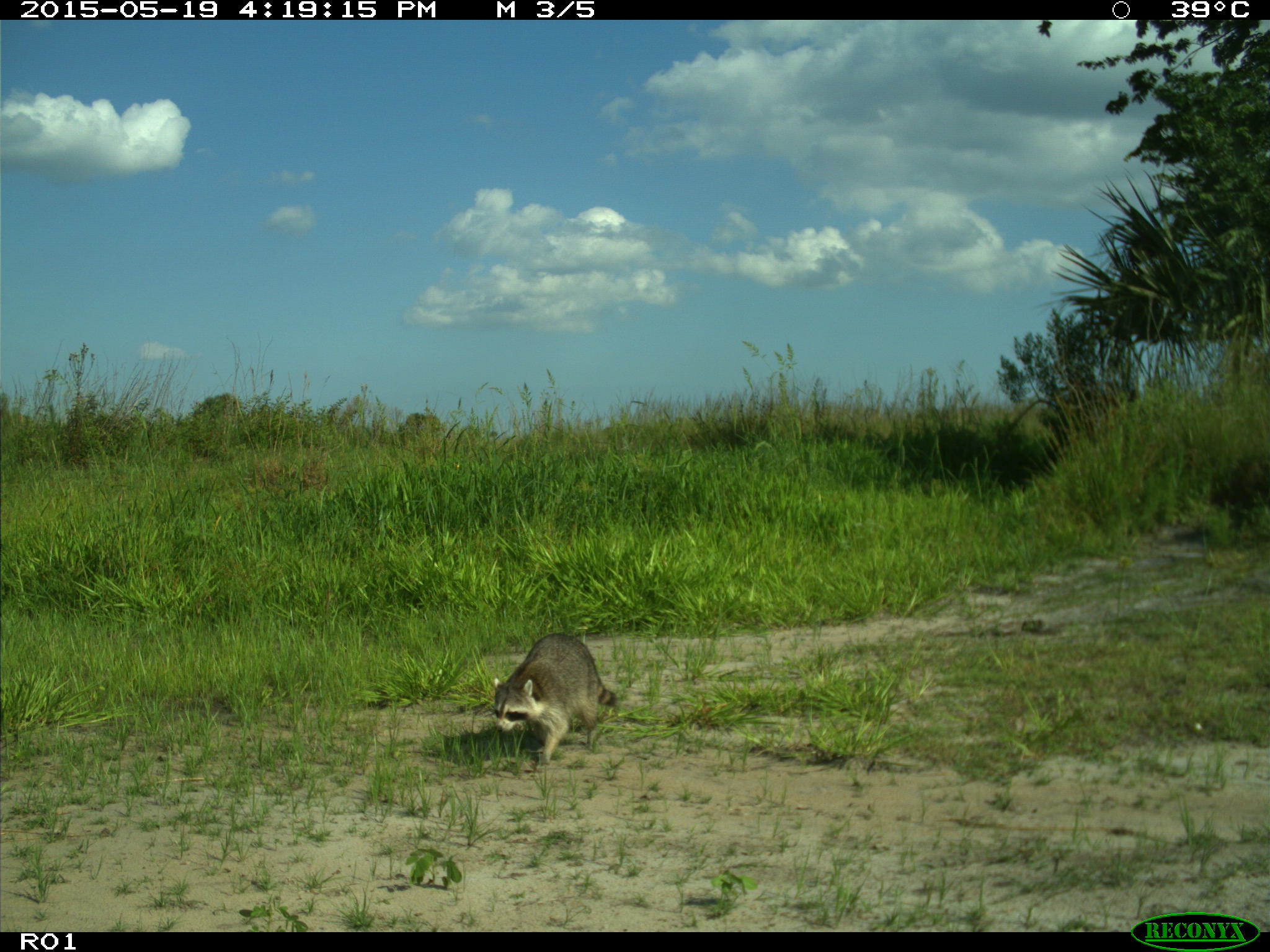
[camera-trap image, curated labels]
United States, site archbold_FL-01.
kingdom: Animalia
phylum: Chordata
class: Mammalia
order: Carnivora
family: Procyonidae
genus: Procyon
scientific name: Procyon lotor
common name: common raccoon